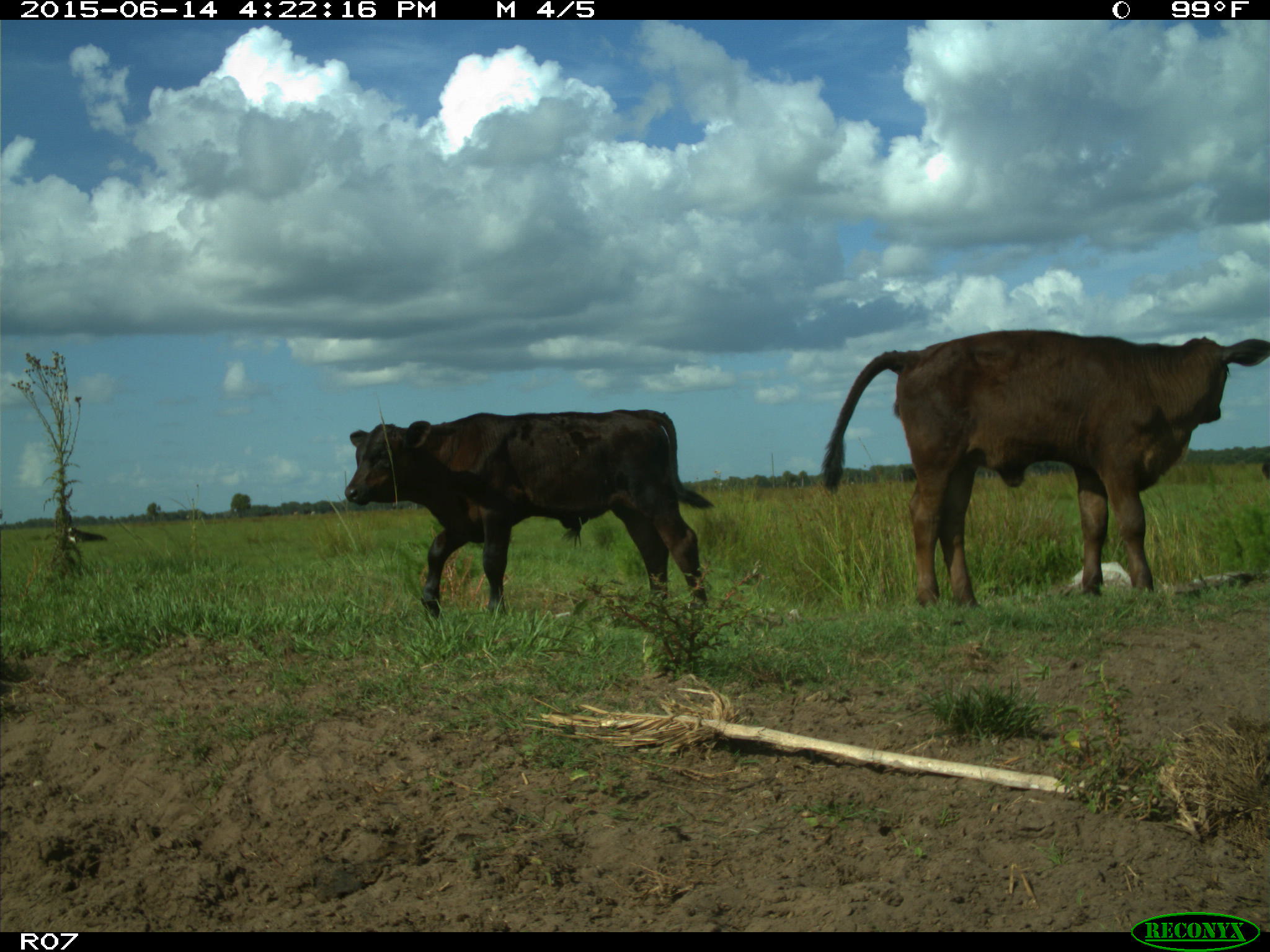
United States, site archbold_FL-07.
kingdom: Animalia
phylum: Chordata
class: Mammalia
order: Artiodactyla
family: Bovidae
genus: Bos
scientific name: Bos taurus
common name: domestic cow